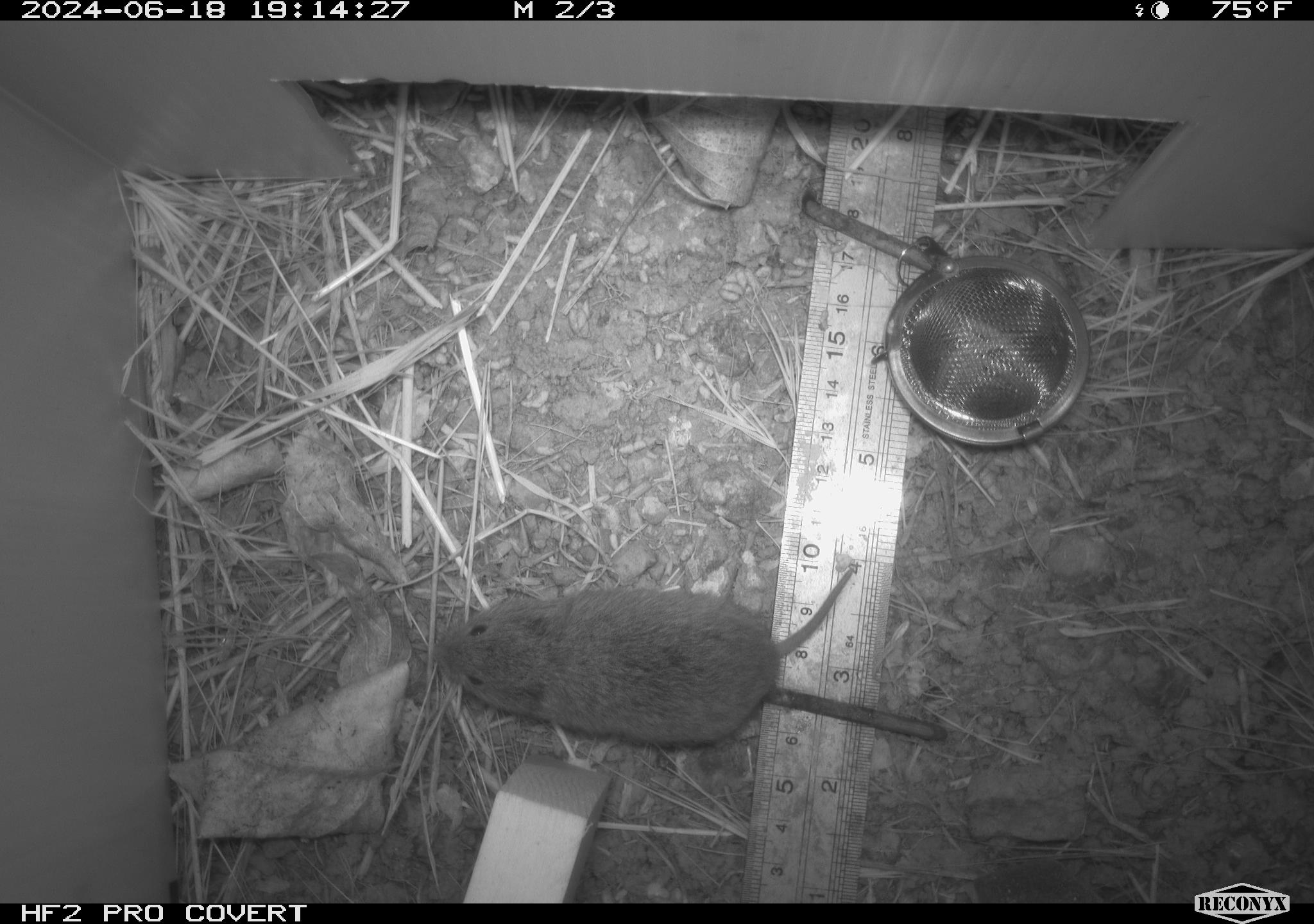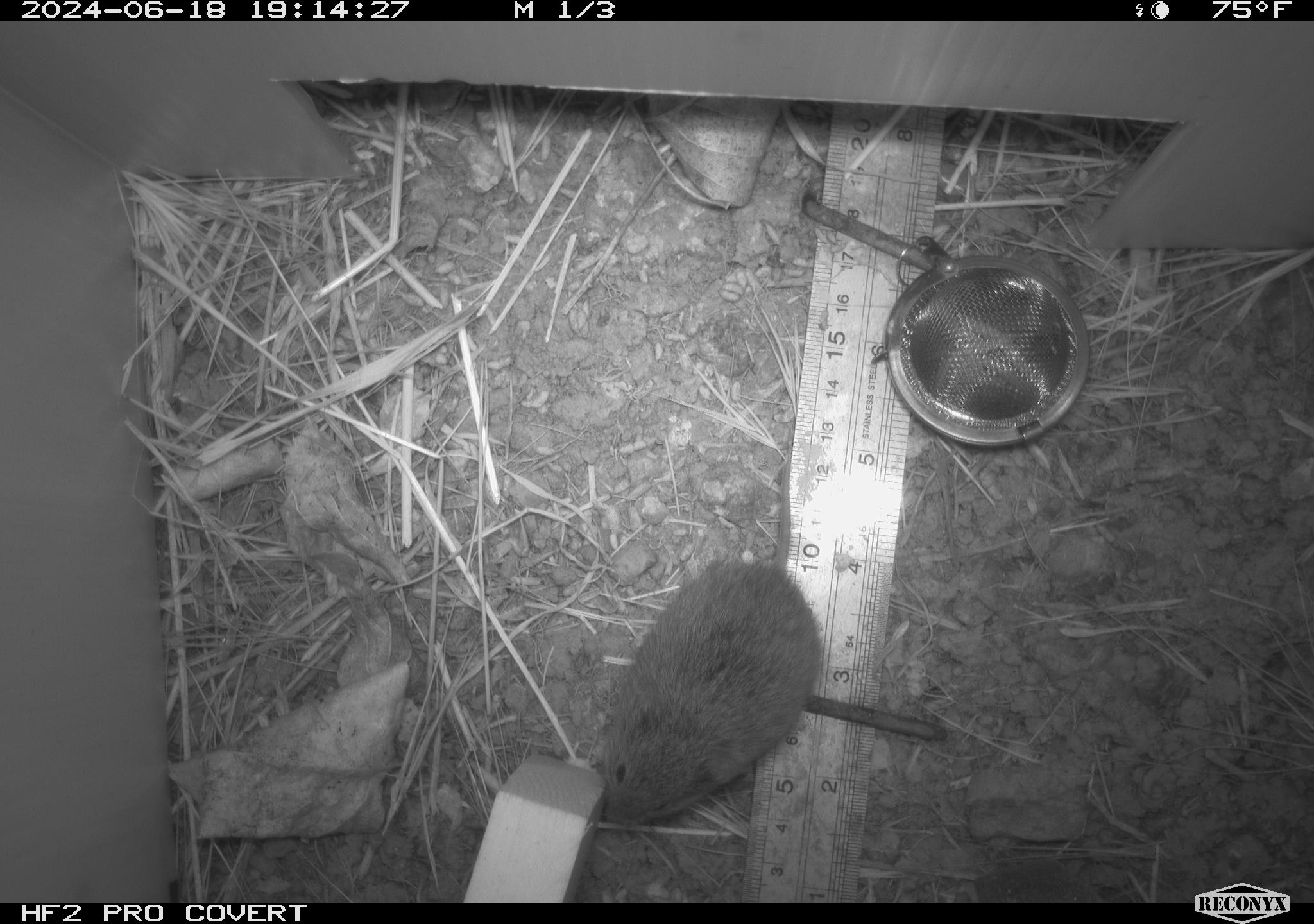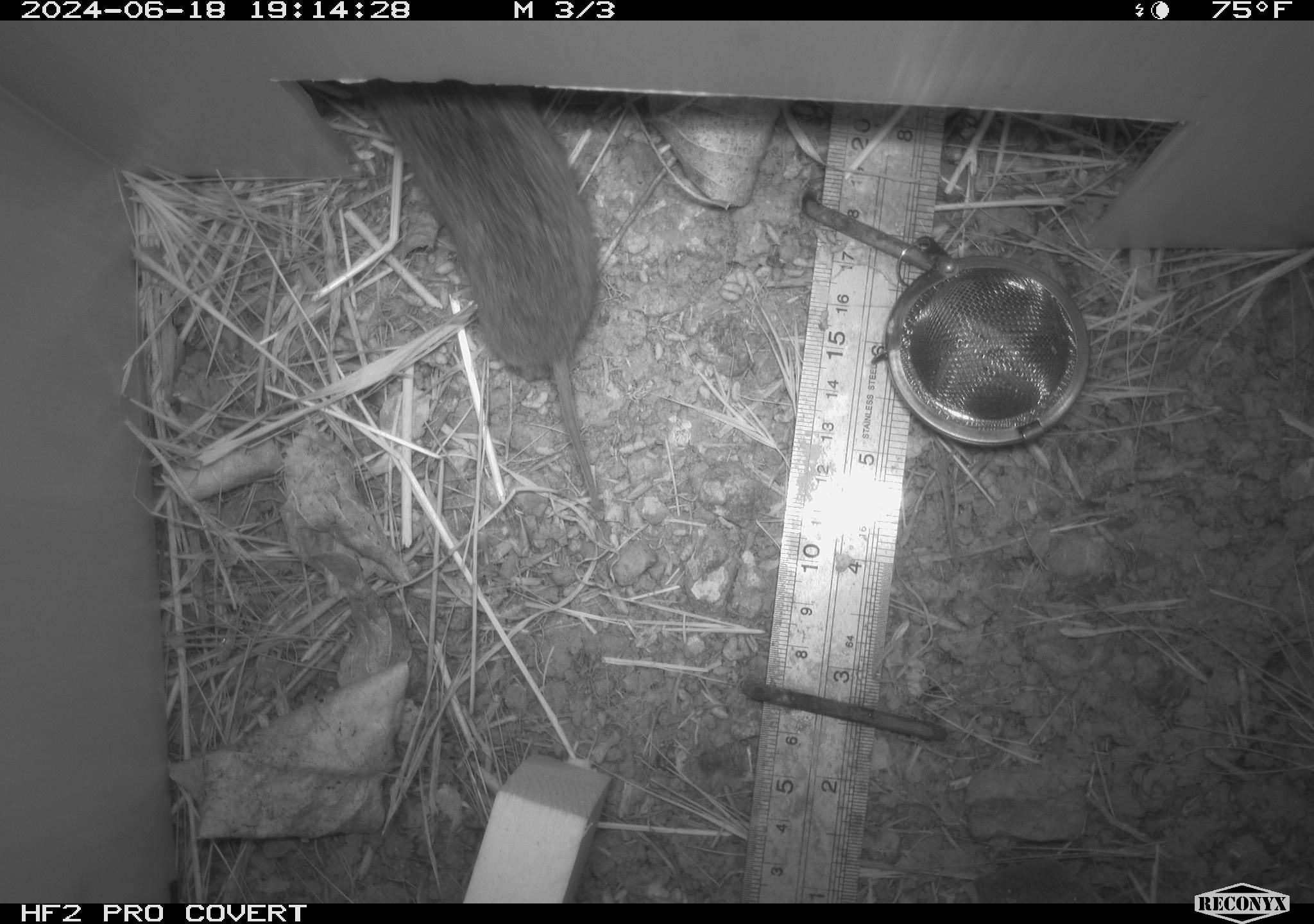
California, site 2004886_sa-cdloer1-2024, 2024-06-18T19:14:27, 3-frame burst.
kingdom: Animalia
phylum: Chordata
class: Mammalia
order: Rodentia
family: Cricetidae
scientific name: Arvicolinae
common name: voles, lemmings, and muskrats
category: arvicolinae subfamily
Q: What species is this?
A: Arvicolinae subfamily (voles, lemmings, and muskrats) (Arvicolinae).